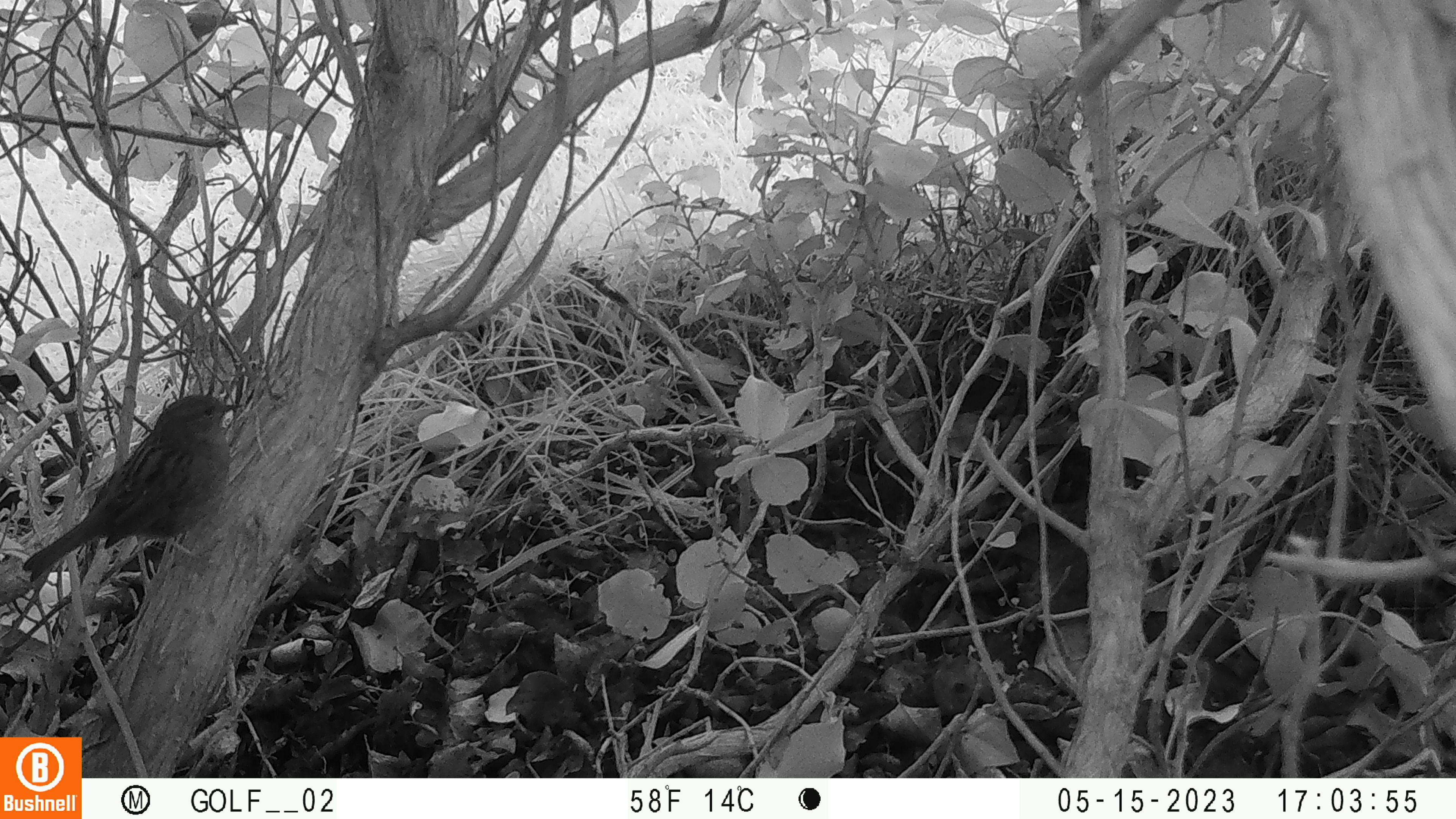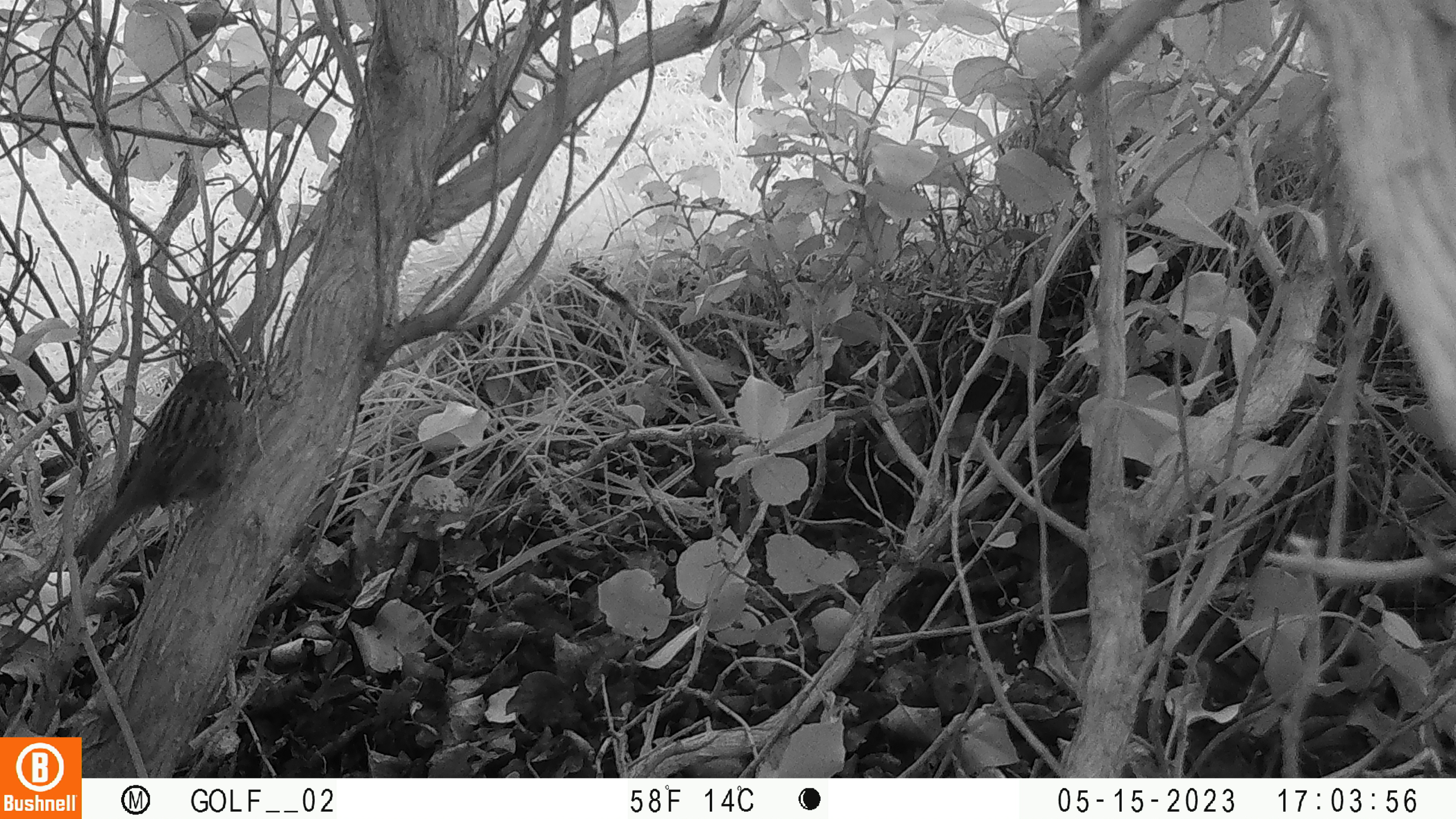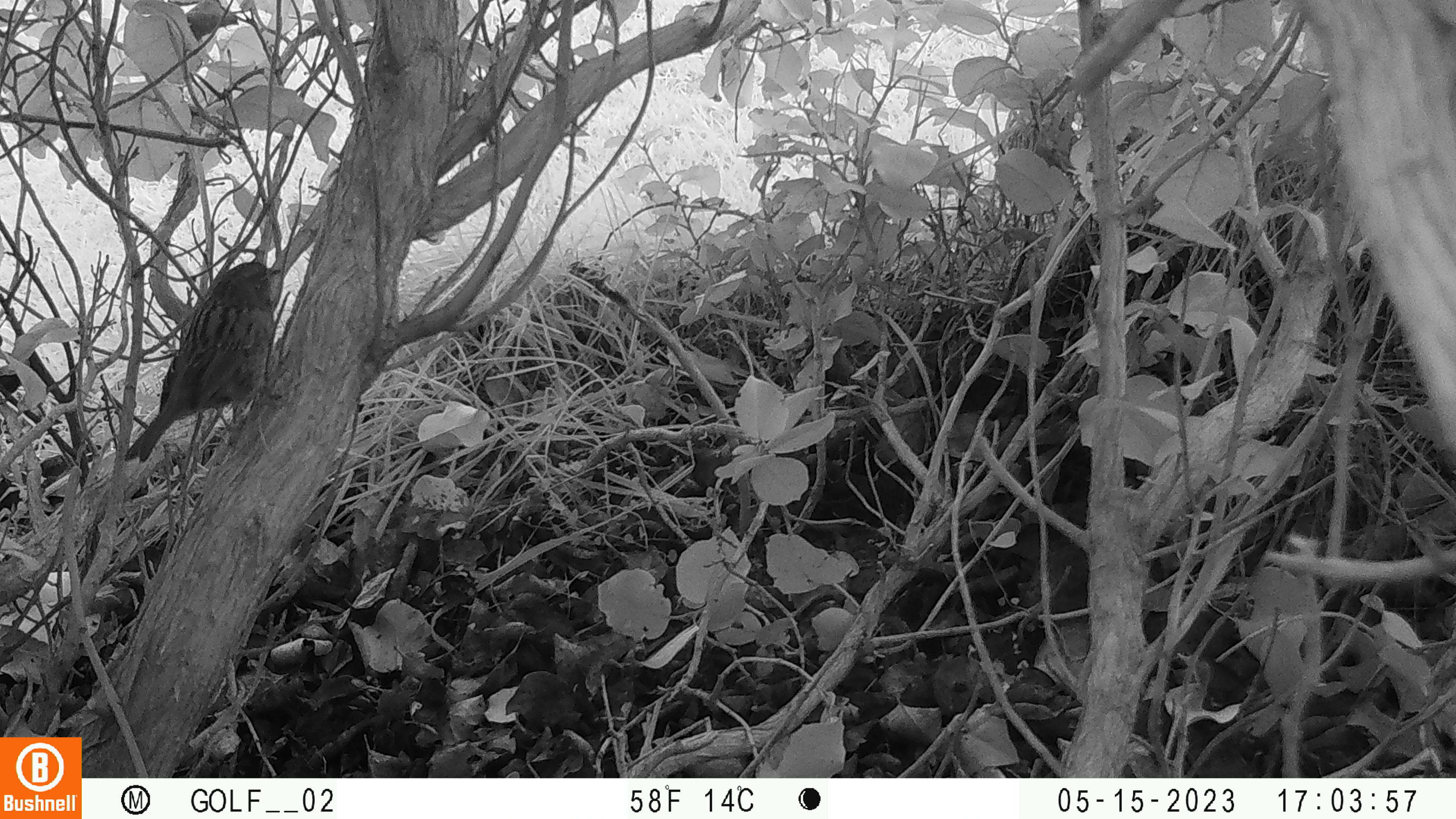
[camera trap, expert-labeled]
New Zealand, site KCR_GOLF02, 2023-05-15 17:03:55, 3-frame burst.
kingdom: Animalia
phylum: Chordata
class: Aves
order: Passeriformes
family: Prunellidae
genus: Prunella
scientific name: Prunella modularis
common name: dunnock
Dunnock (Prunella modularis).